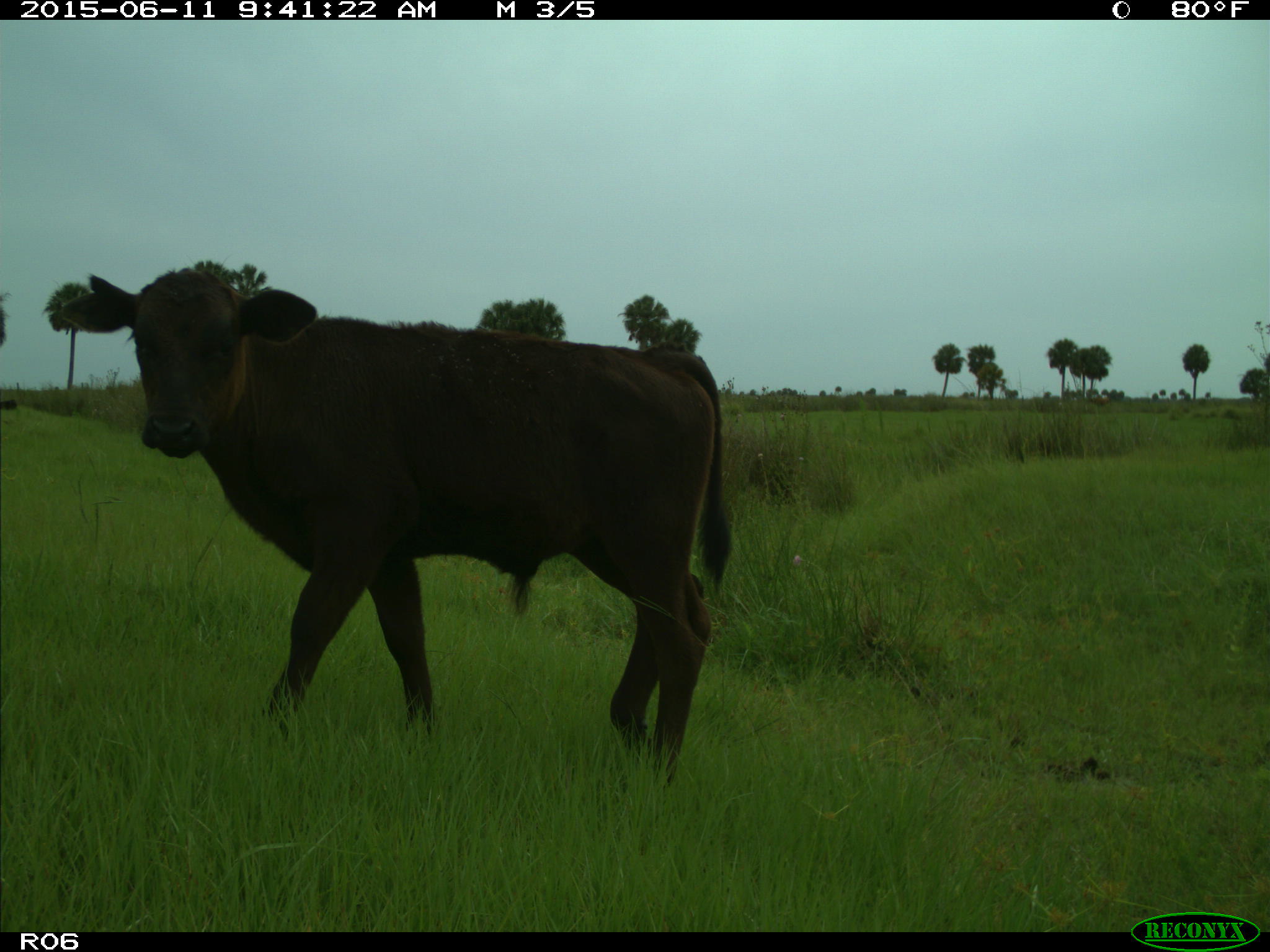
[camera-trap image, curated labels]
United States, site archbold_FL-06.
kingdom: Animalia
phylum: Chordata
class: Mammalia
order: Artiodactyla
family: Bovidae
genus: Bos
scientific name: Bos taurus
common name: domestic cow